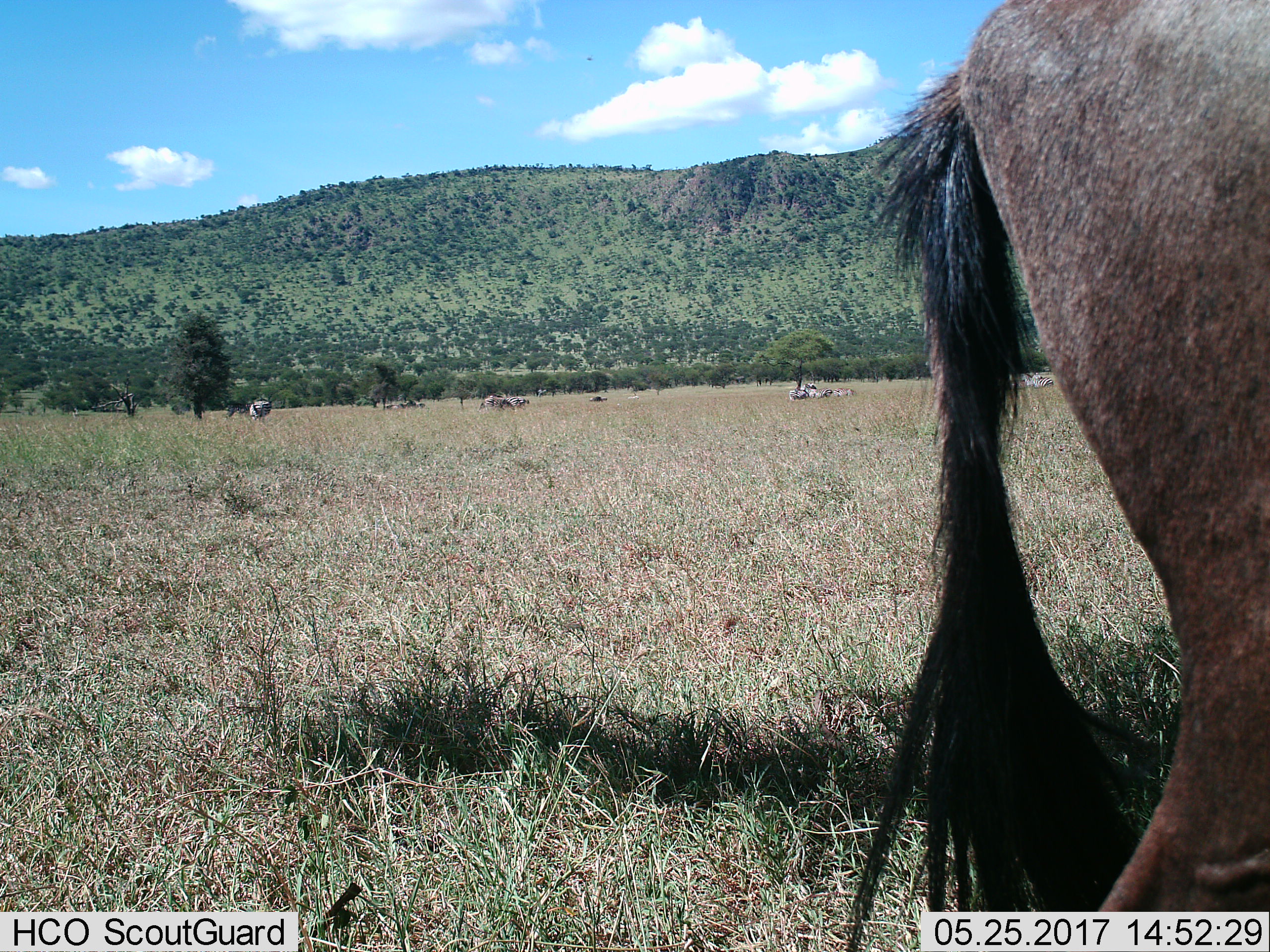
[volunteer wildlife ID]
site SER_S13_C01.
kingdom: Animalia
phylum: Chordata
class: Mammalia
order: Artiodactyla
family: Bovidae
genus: Connochaetes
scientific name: Connochaetes taurinus taurinus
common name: blue wildebeest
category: wildebeestblue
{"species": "wildebeestblue (blue wildebeest) (Connochaetes taurinus taurinus)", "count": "1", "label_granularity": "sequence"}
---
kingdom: Animalia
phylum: Chordata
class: Mammalia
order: Perissodactyla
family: Equidae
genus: Equus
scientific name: Equus quagga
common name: plains zebra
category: zebraplains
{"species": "zebraplains (plains zebra) (Equus quagga)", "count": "11-50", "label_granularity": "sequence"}